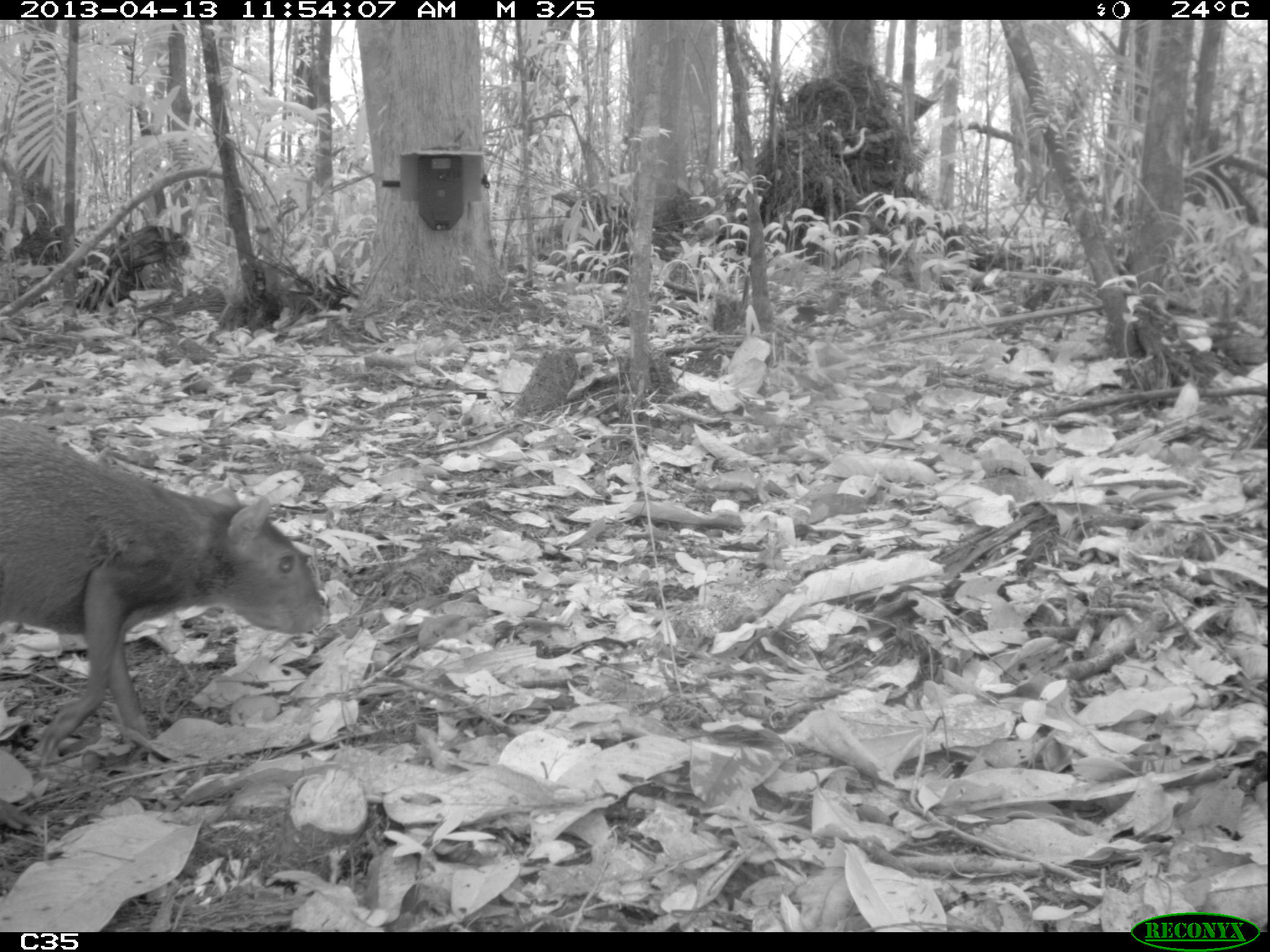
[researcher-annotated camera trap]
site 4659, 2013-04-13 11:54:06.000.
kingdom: Animalia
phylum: Chordata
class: Mammalia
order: Rodentia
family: Dasyproctidae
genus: Dasyprocta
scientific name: Dasyprocta leporina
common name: red-rumped agouti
Dasyprocta leporina (red-rumped agouti), count 1, age adult.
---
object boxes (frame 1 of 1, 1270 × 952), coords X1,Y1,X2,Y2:
dasyprocta leporina: 0,413,330,773